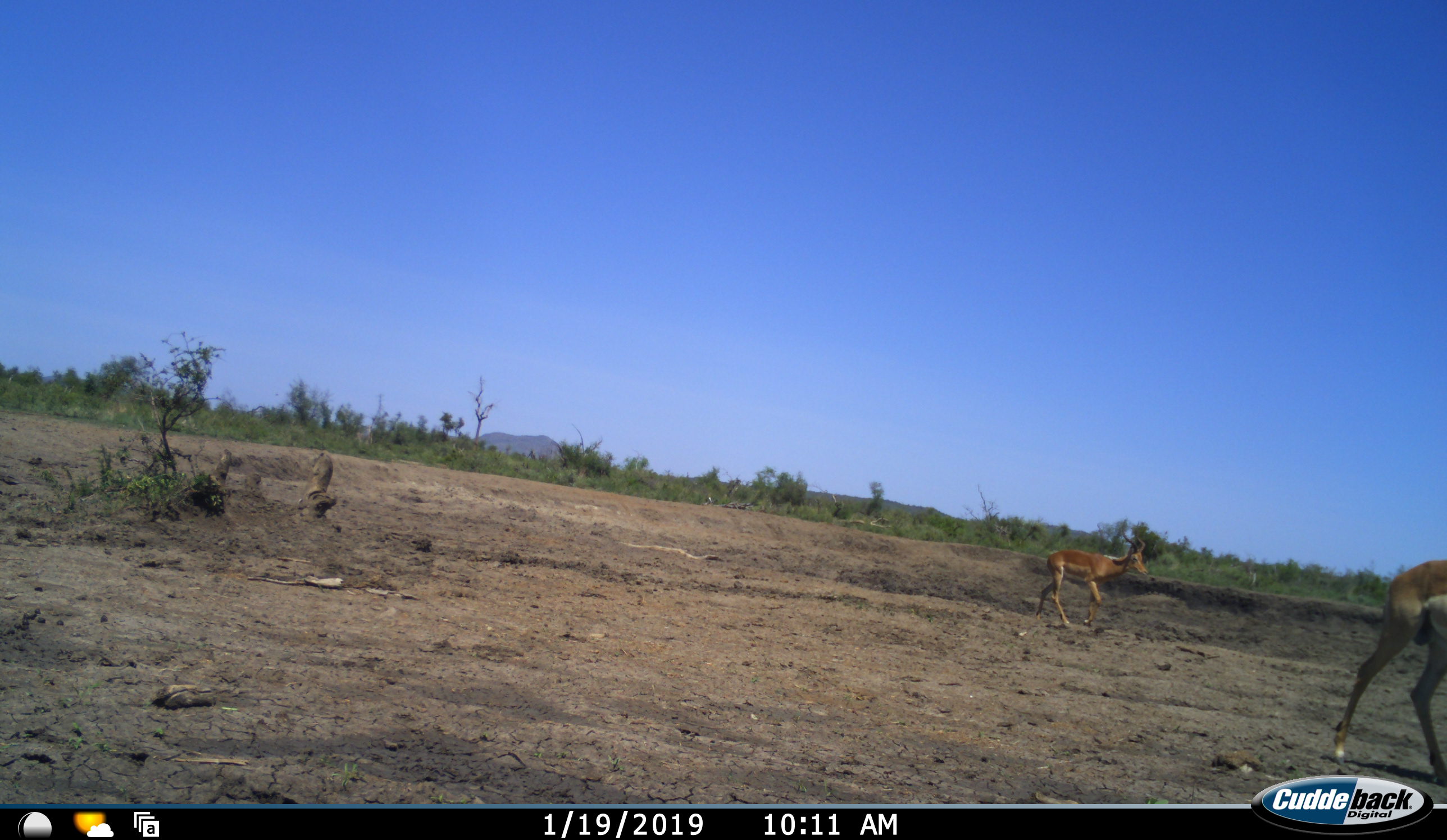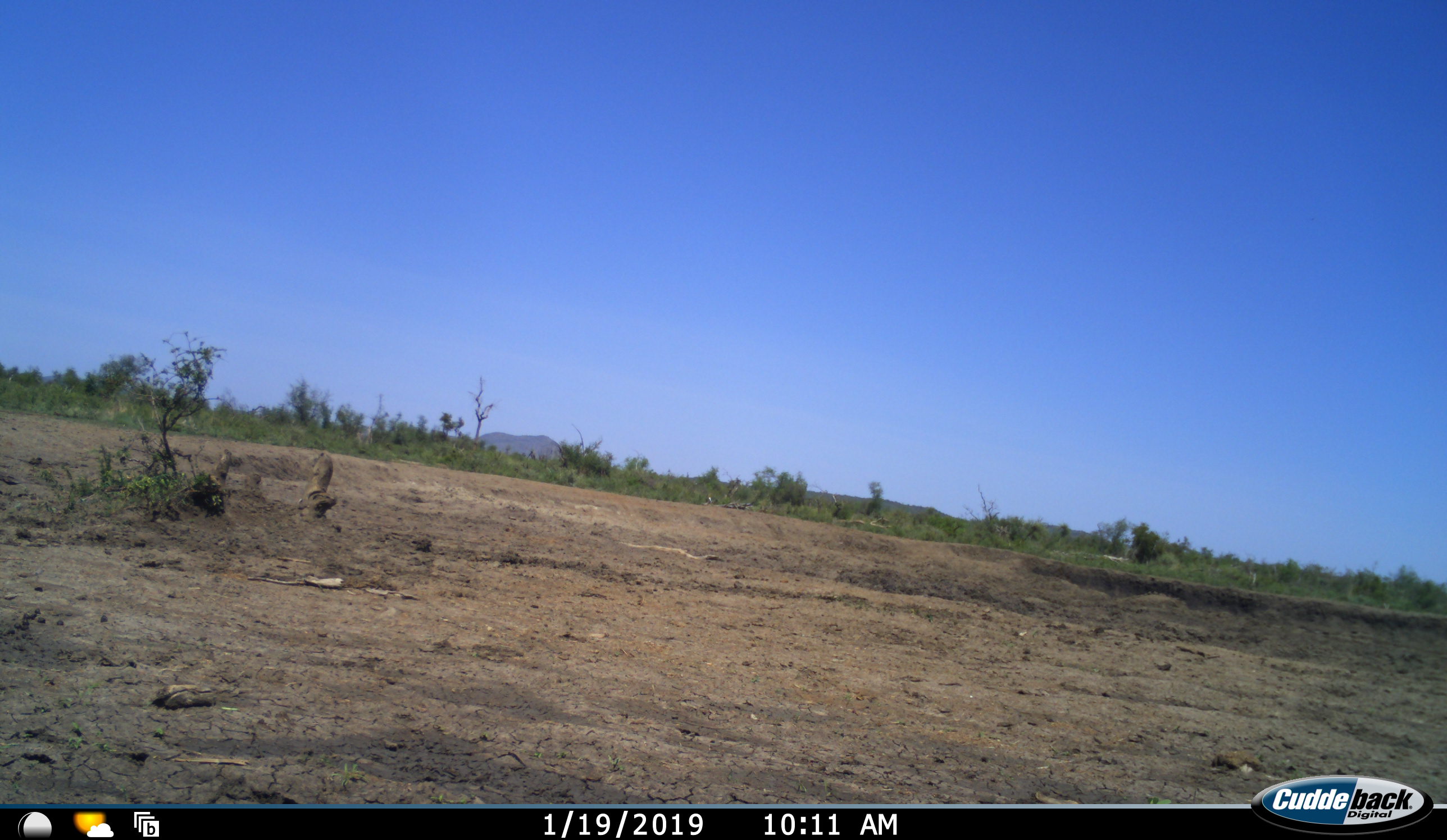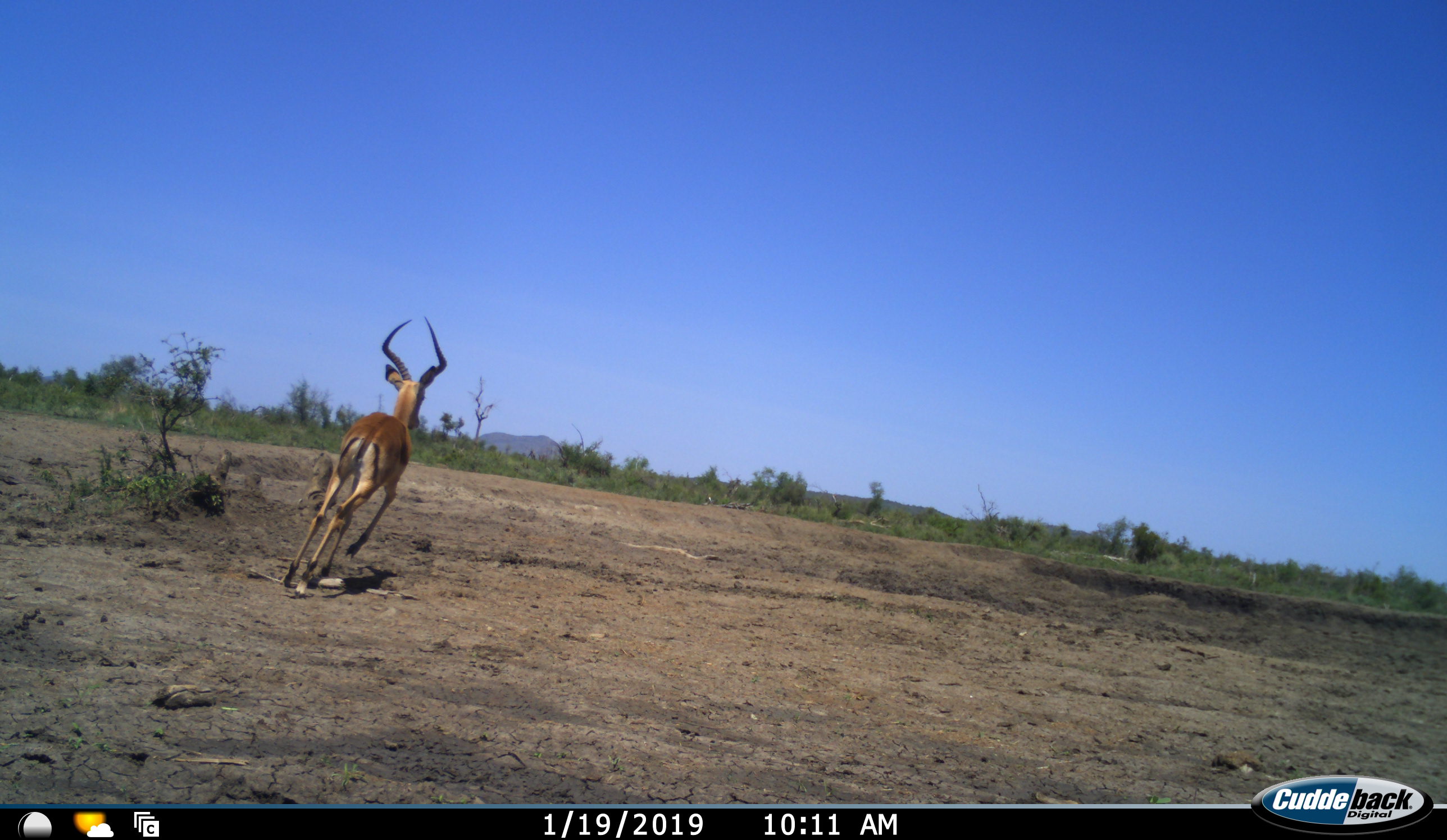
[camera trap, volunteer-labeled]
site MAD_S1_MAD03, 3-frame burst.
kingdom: Animalia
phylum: Chordata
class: Mammalia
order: Artiodactyla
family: Bovidae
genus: Aepyceros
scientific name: Aepyceros melampus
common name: impala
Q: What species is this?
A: Impala (Aepyceros melampus).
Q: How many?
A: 3.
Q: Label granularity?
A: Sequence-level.